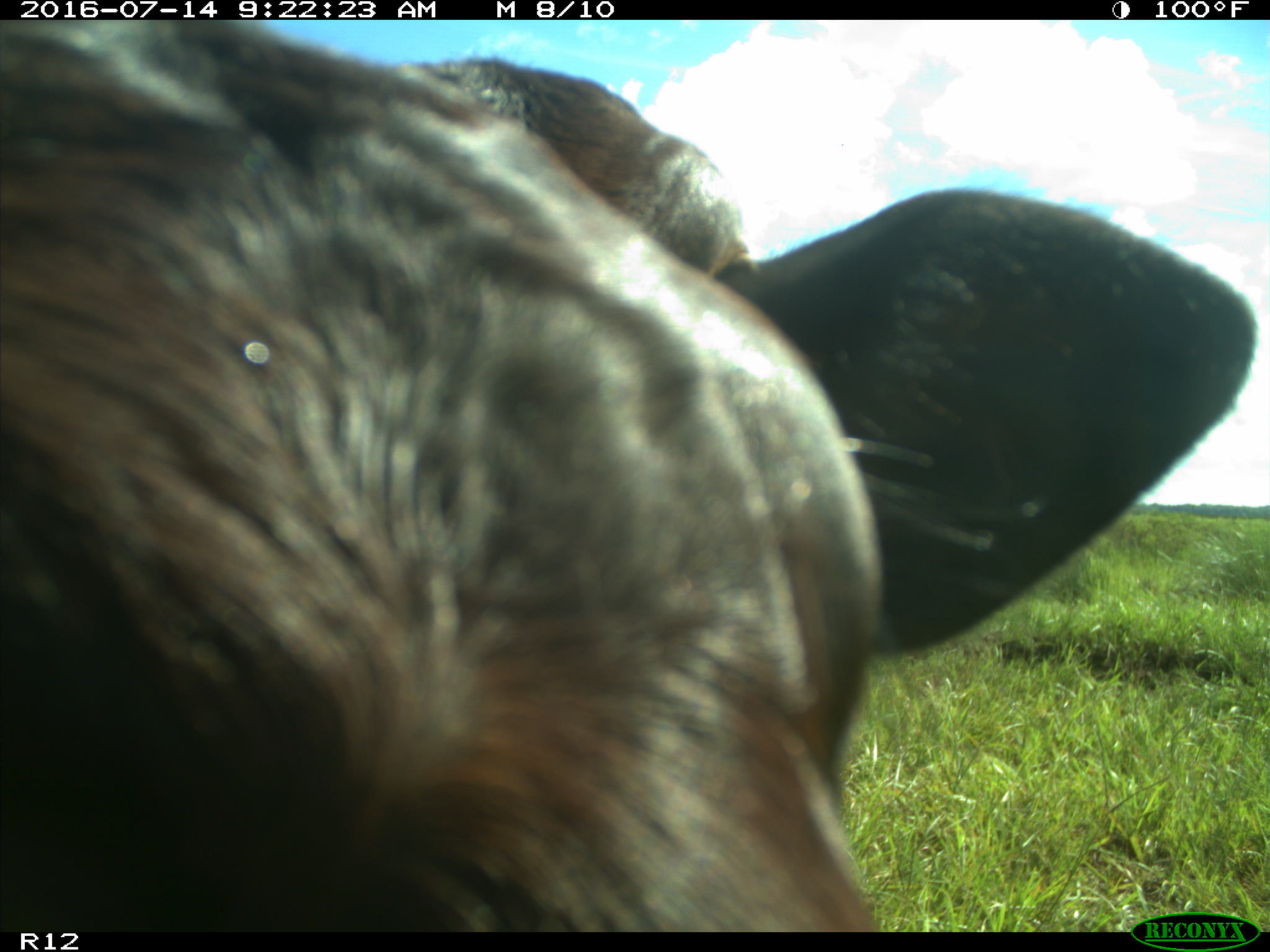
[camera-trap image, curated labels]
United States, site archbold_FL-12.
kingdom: Animalia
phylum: Chordata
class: Mammalia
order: Artiodactyla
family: Bovidae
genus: Bos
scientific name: Bos taurus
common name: domestic cow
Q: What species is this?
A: Bos taurus (domestic cow).